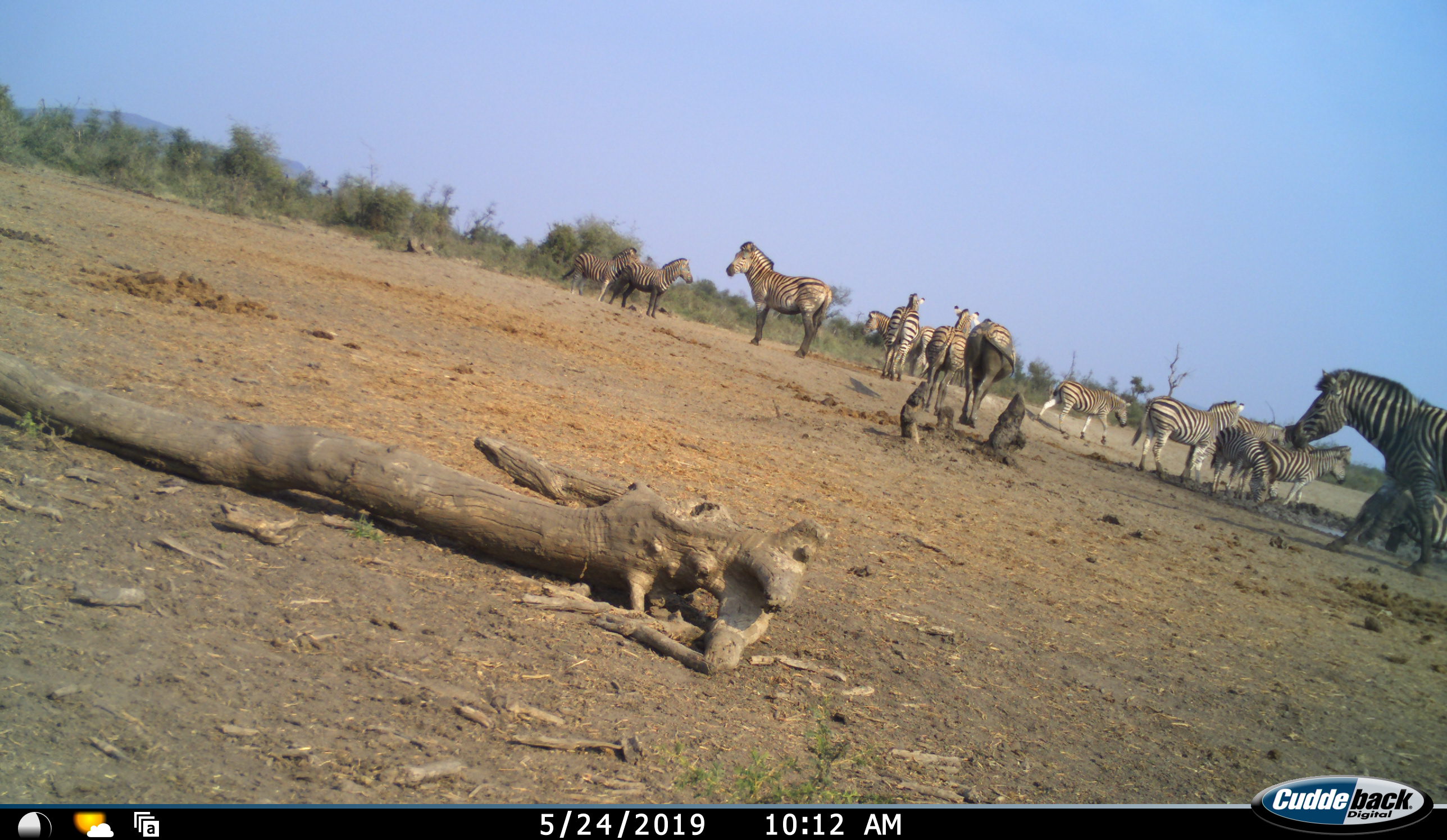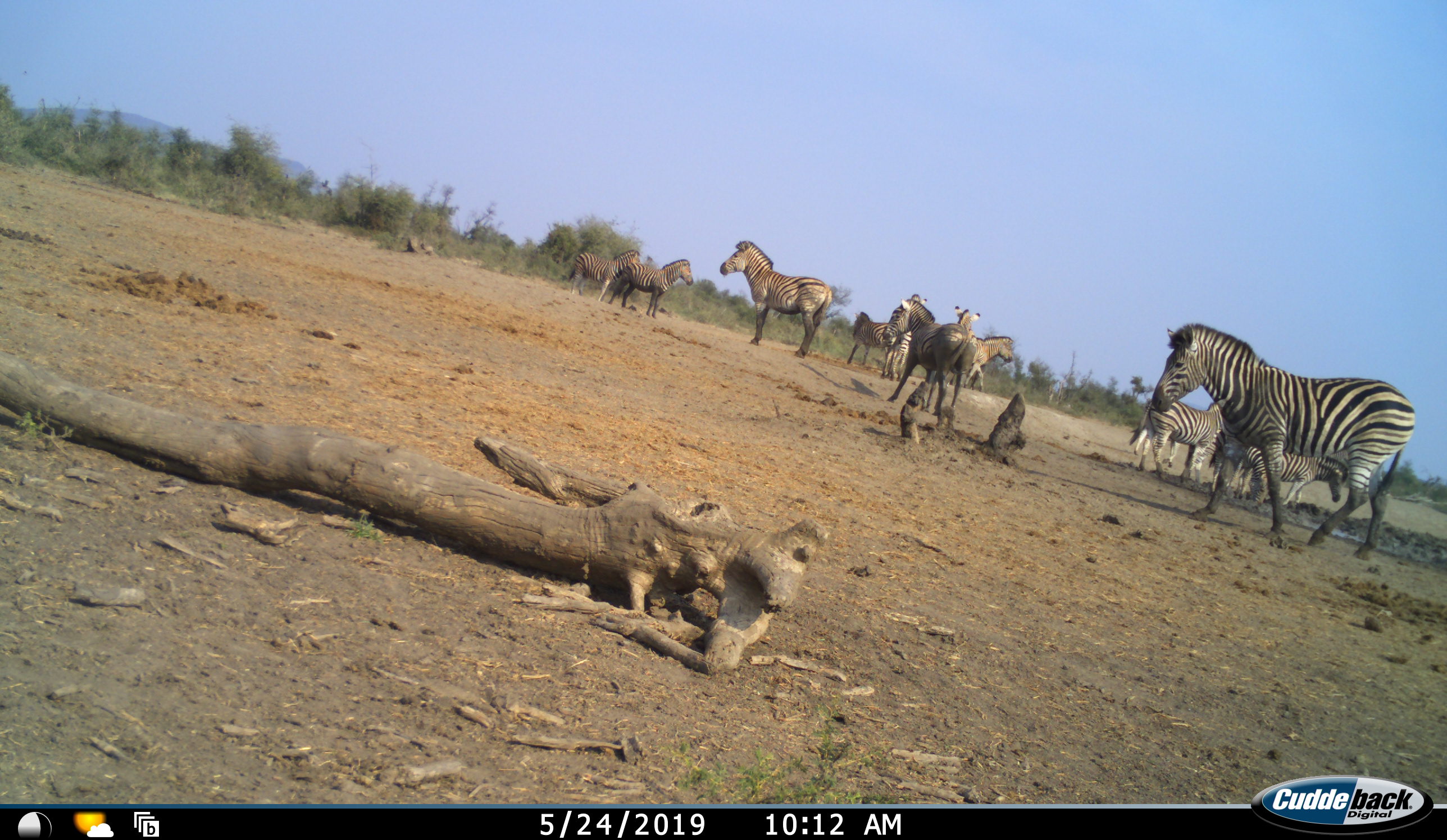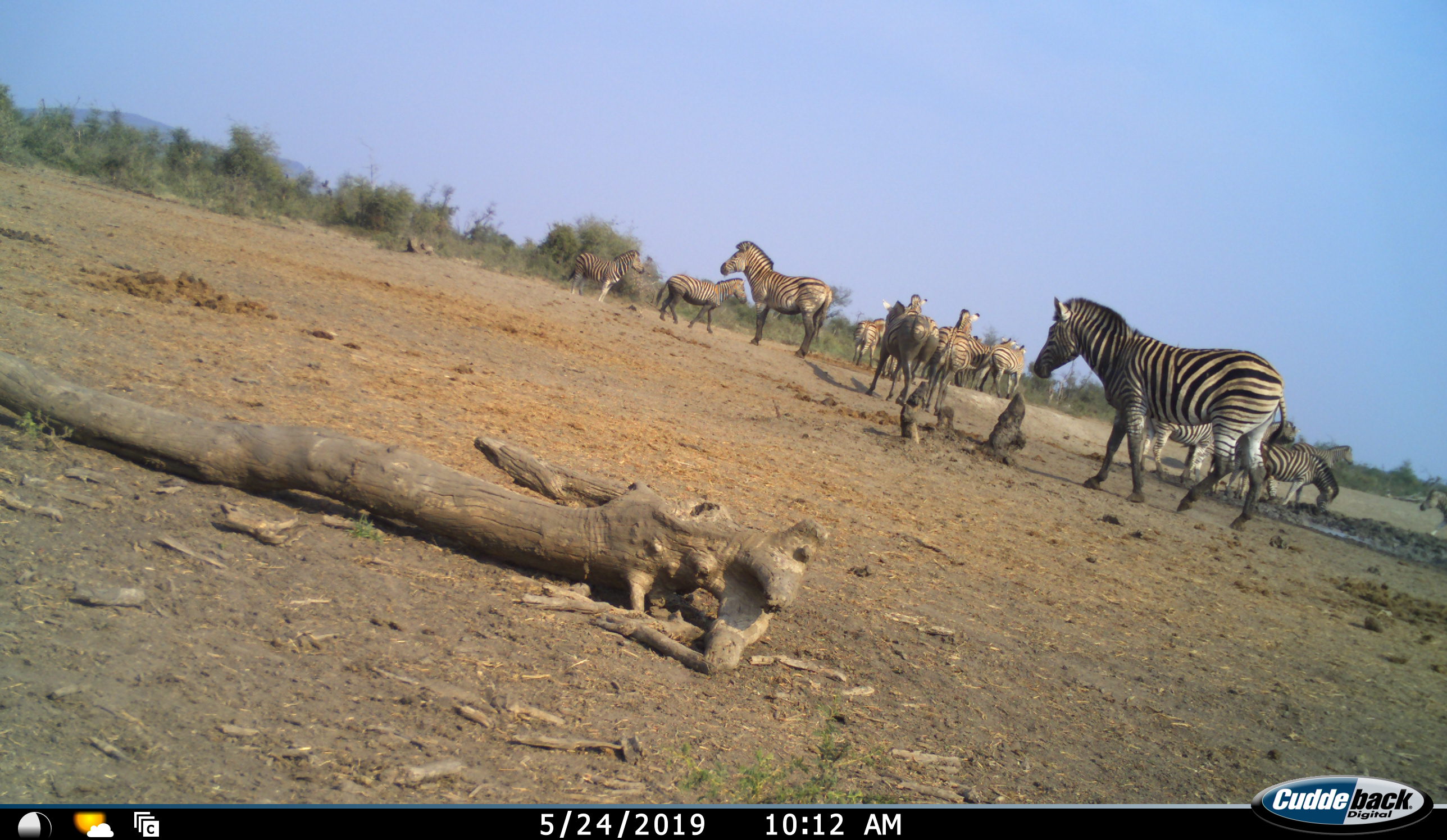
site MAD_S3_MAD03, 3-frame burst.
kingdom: Animalia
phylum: Chordata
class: Mammalia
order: Perissodactyla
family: Equidae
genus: Equus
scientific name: Equus quagga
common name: plains zebra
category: zebraplains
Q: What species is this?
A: Zebraplains (plains zebra) (Equus quagga).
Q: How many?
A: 11-50.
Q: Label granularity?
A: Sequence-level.